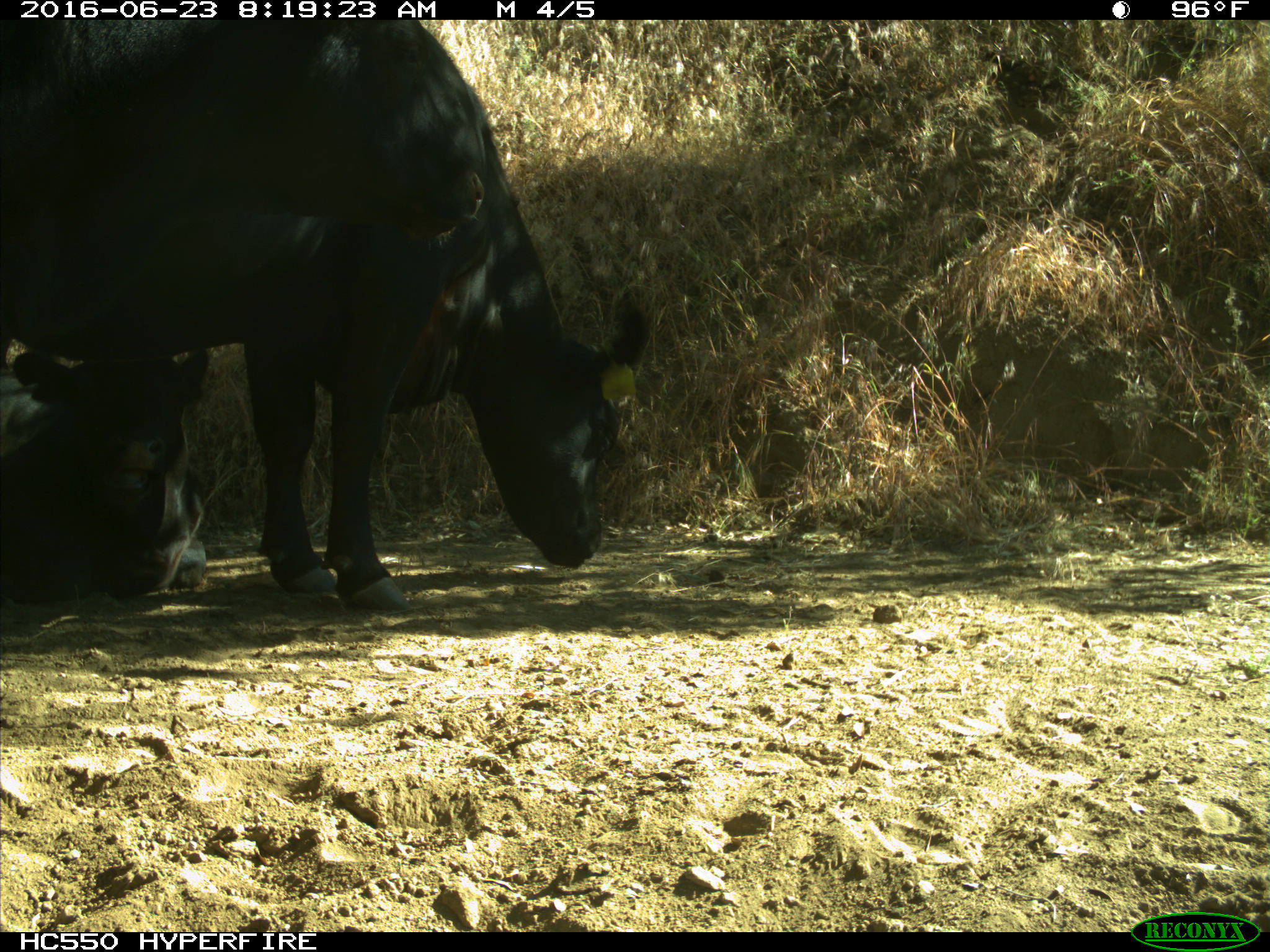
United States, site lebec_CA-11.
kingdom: Animalia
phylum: Chordata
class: Mammalia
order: Artiodactyla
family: Bovidae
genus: Bos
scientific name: Bos taurus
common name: domestic cow